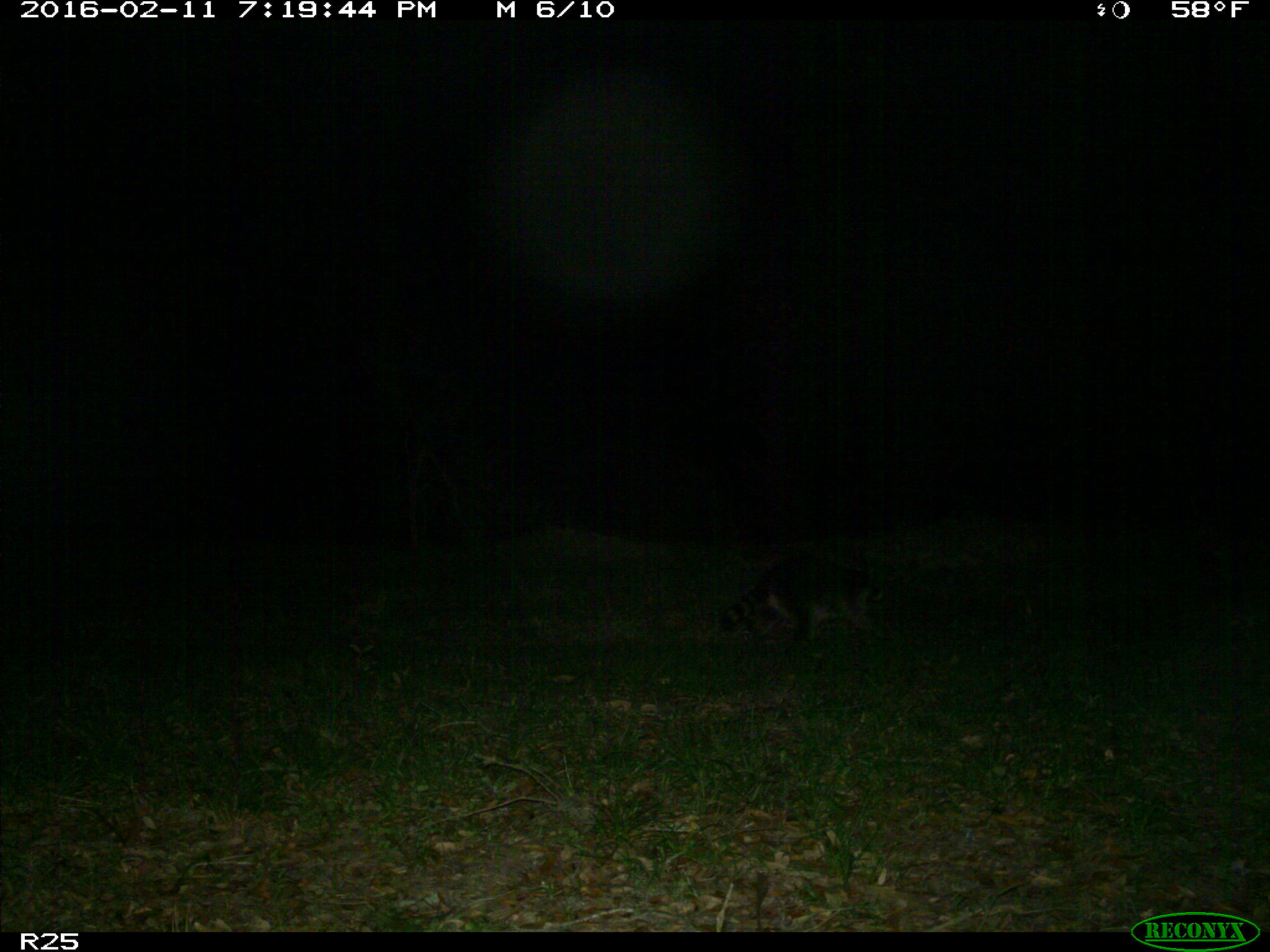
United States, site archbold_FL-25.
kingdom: Animalia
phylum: Chordata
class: Mammalia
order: Carnivora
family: Procyonidae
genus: Procyon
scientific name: Procyon lotor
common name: common raccoon